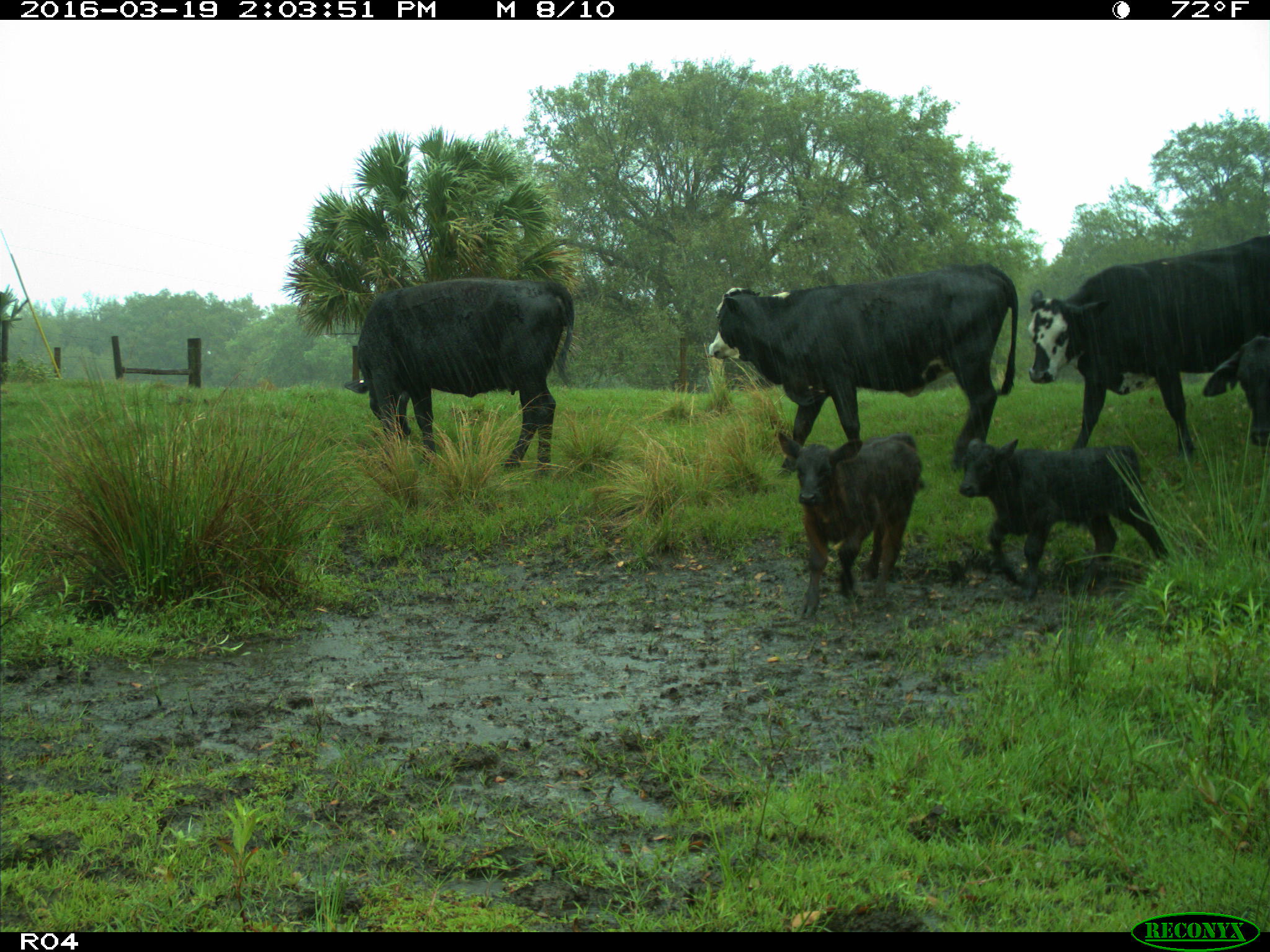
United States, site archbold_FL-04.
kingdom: Animalia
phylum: Chordata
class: Mammalia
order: Artiodactyla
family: Bovidae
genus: Bos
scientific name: Bos taurus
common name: domestic cow